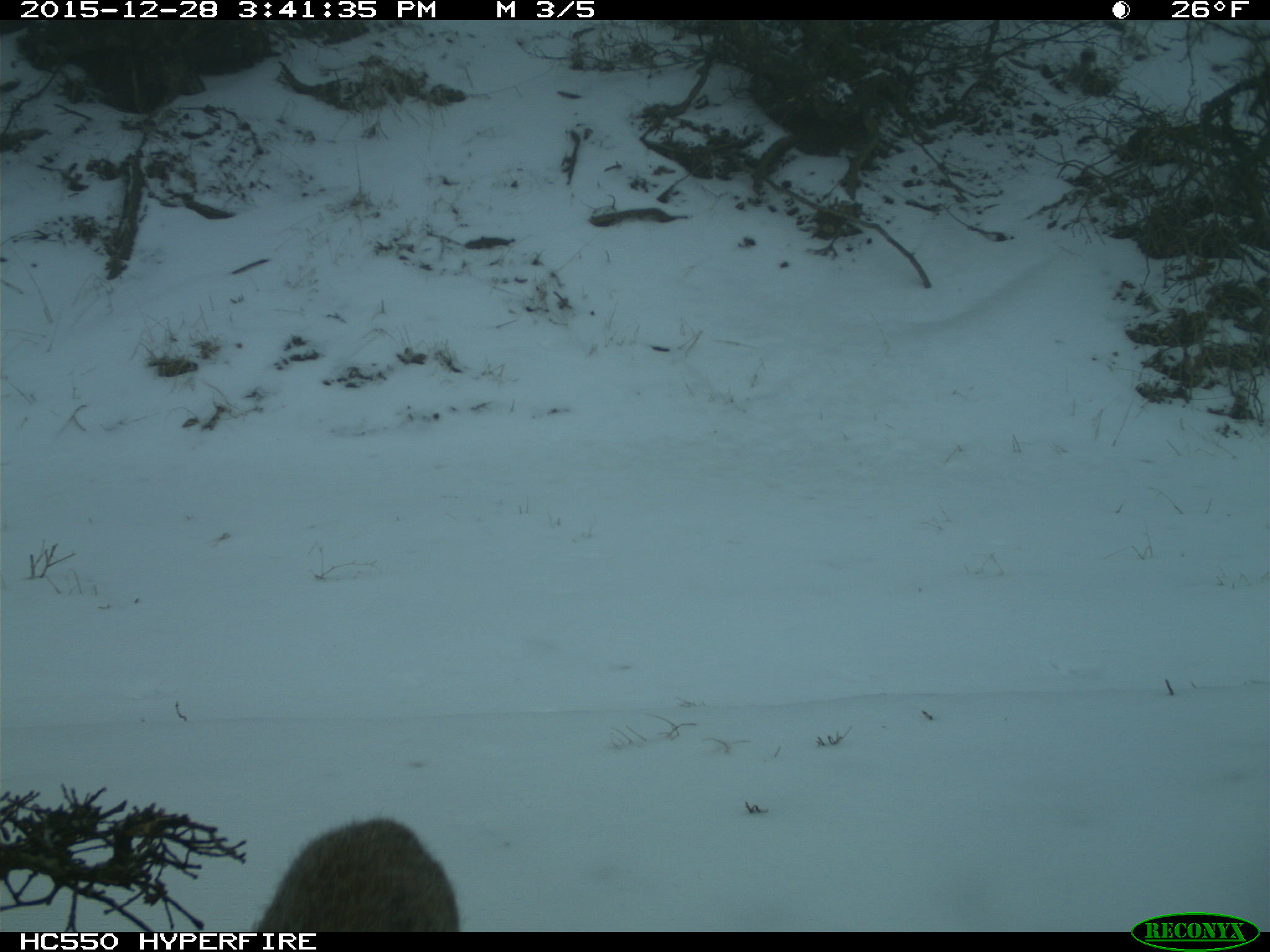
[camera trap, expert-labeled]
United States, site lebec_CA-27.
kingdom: Animalia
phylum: Chordata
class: Mammalia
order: Carnivora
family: Felidae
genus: Lynx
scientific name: Lynx rufus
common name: bobcat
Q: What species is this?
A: Lynx rufus (bobcat).